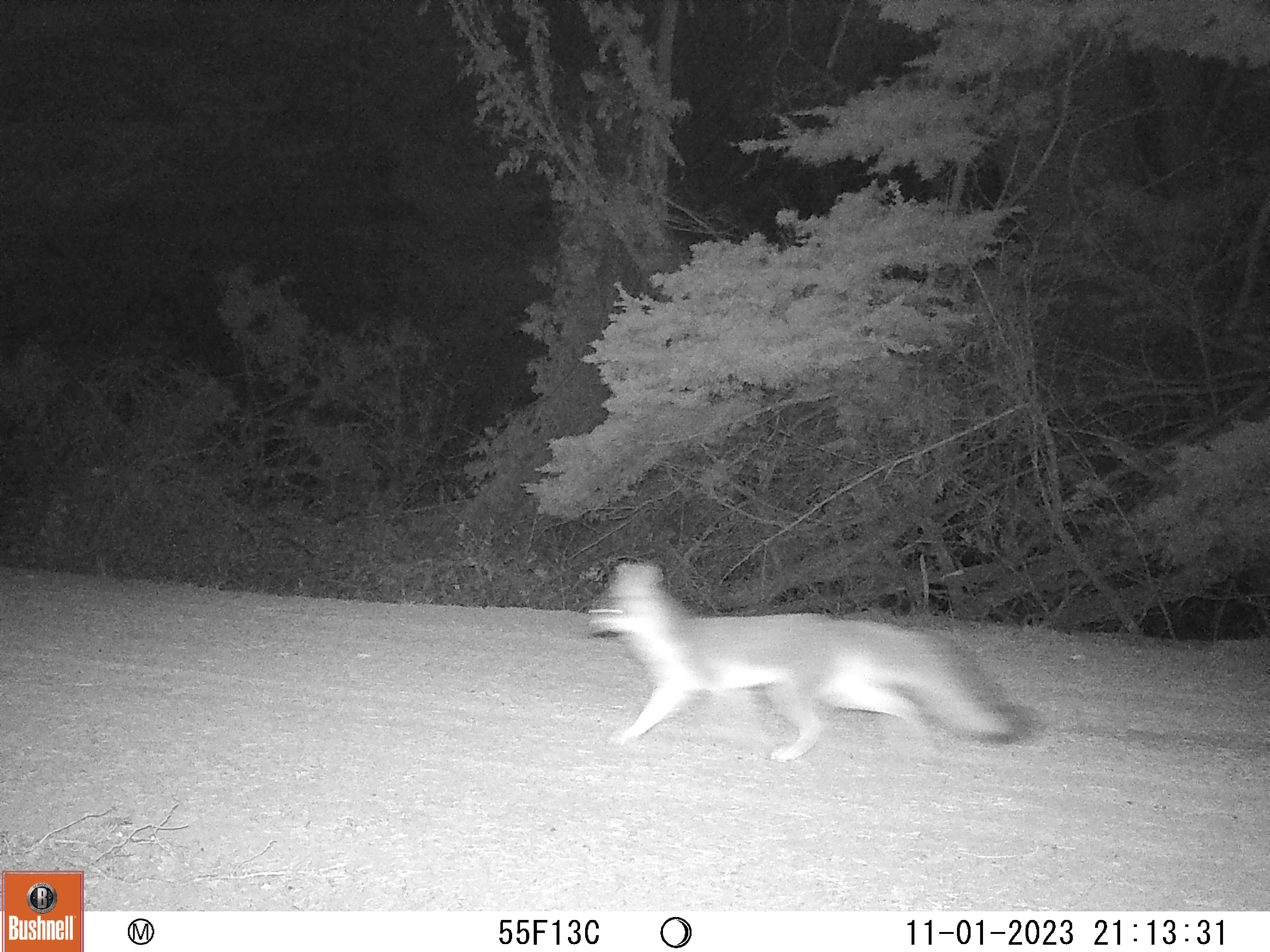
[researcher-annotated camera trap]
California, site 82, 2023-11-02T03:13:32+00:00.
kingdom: Animalia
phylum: Chordata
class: Mammalia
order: Carnivora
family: Canidae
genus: Urocyon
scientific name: Urocyon cinereoargenteus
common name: gray fox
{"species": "gray fox (Urocyon cinereoargenteus)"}